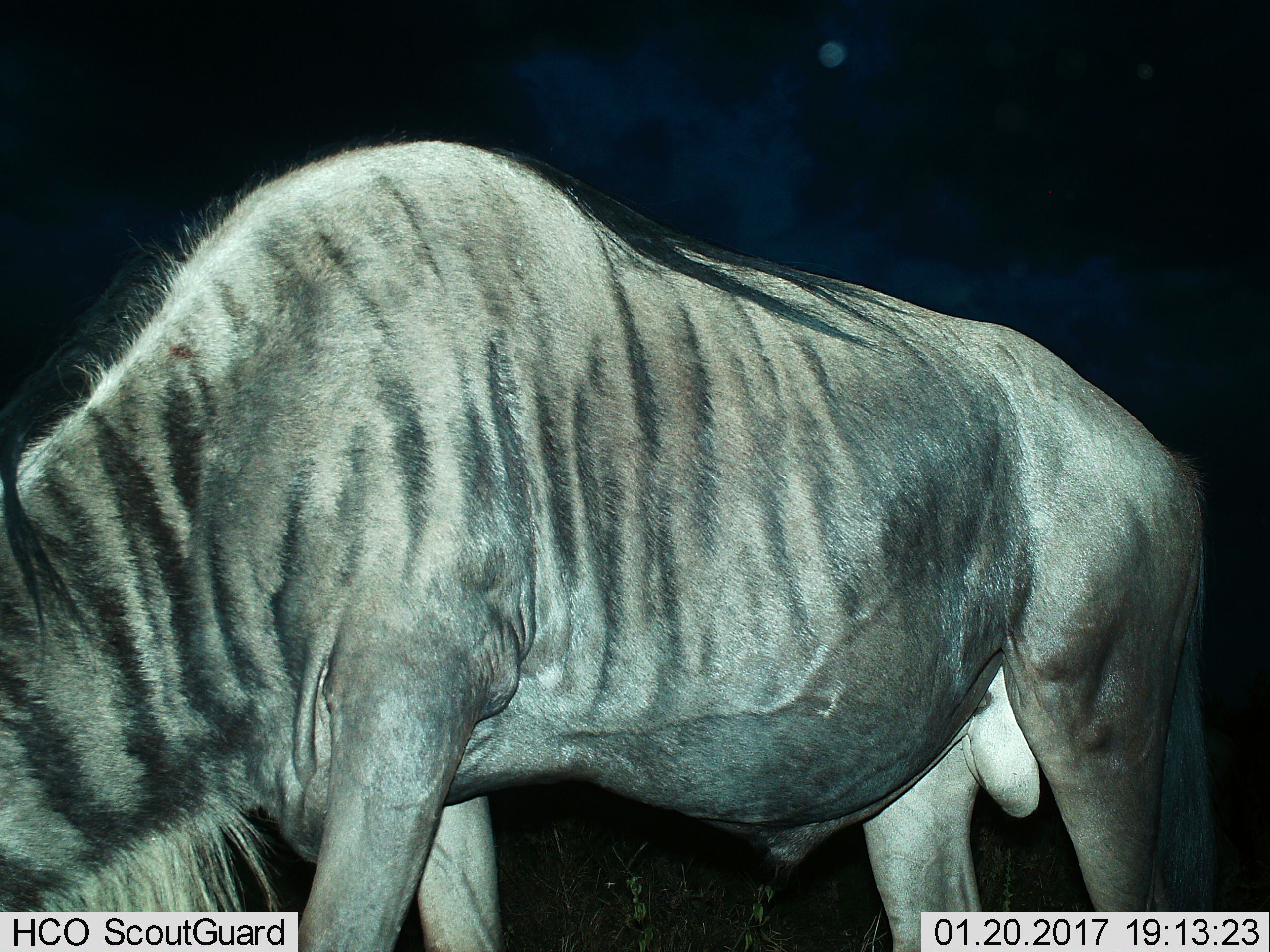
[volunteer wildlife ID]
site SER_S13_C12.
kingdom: Animalia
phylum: Chordata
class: Mammalia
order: Artiodactyla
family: Bovidae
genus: Connochaetes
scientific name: Connochaetes taurinus taurinus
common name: blue wildebeest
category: wildebeestblue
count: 1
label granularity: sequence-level